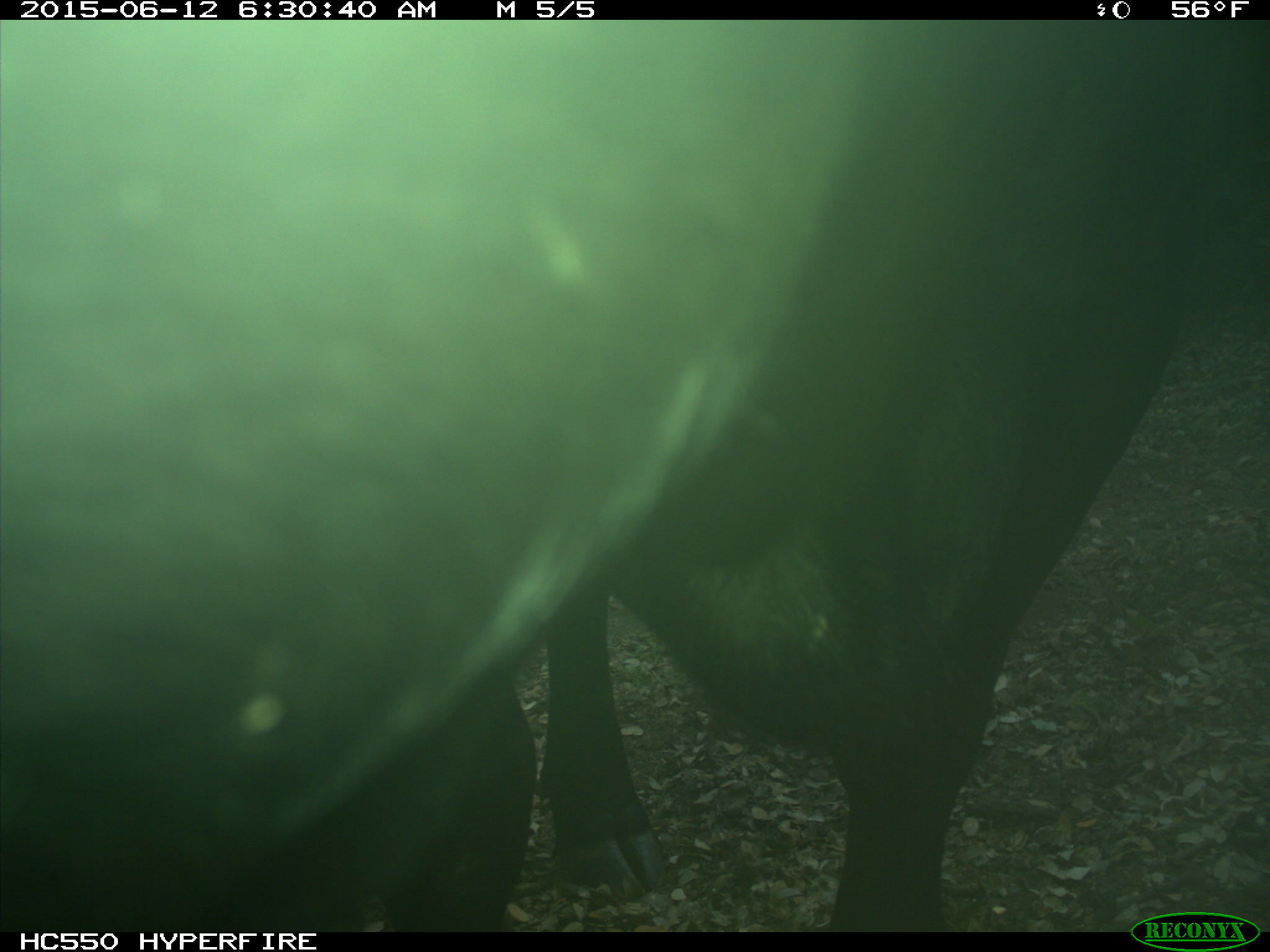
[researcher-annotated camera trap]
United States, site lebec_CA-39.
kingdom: Animalia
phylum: Chordata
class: Mammalia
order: Artiodactyla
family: Bovidae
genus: Bos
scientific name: Bos taurus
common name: domestic cow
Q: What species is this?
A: Bos taurus (domestic cow).